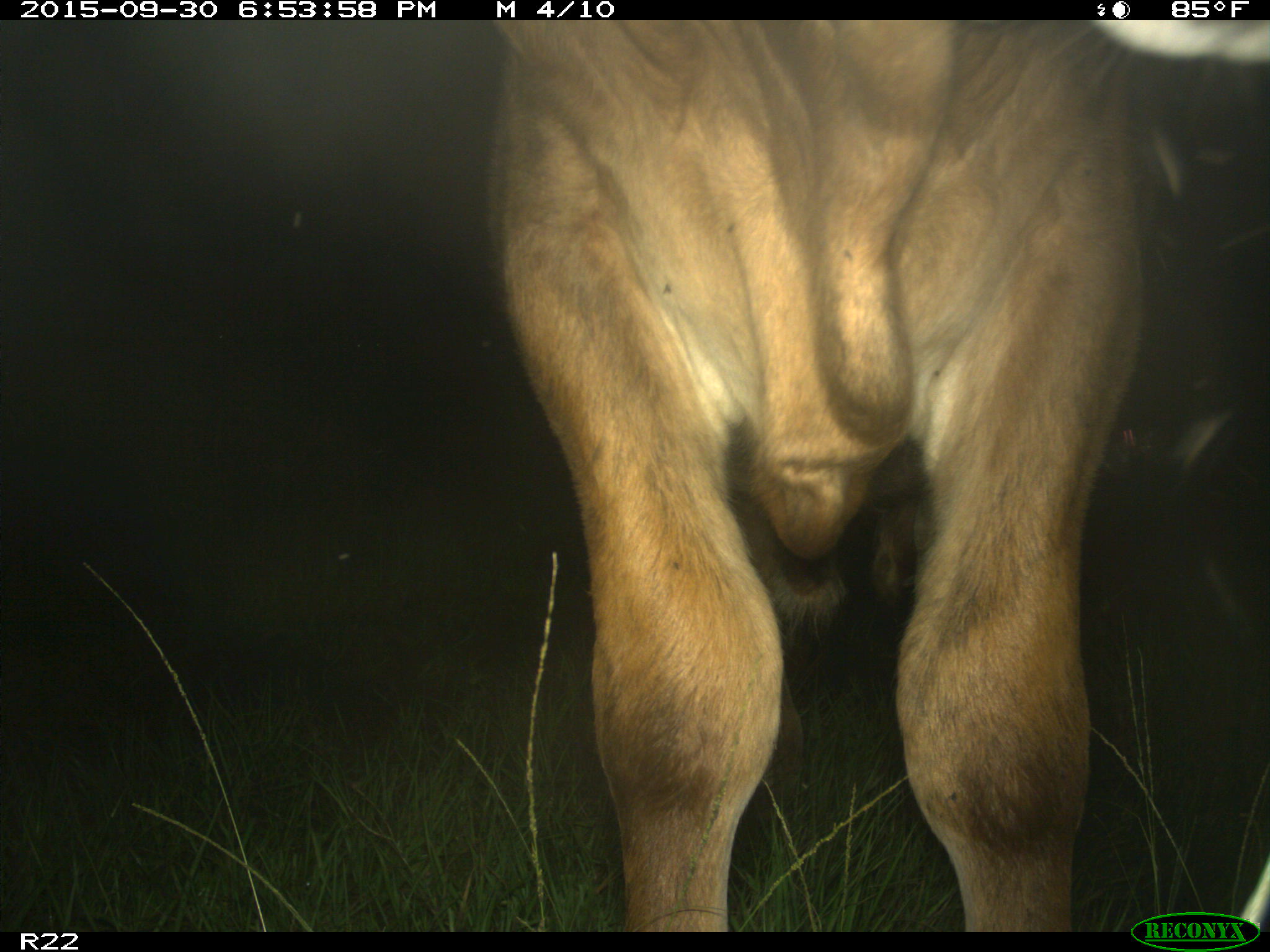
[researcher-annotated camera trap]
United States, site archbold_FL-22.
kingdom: Animalia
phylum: Chordata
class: Mammalia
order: Artiodactyla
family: Bovidae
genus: Bos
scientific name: Bos taurus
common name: domestic cow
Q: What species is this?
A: Bos taurus (domestic cow).